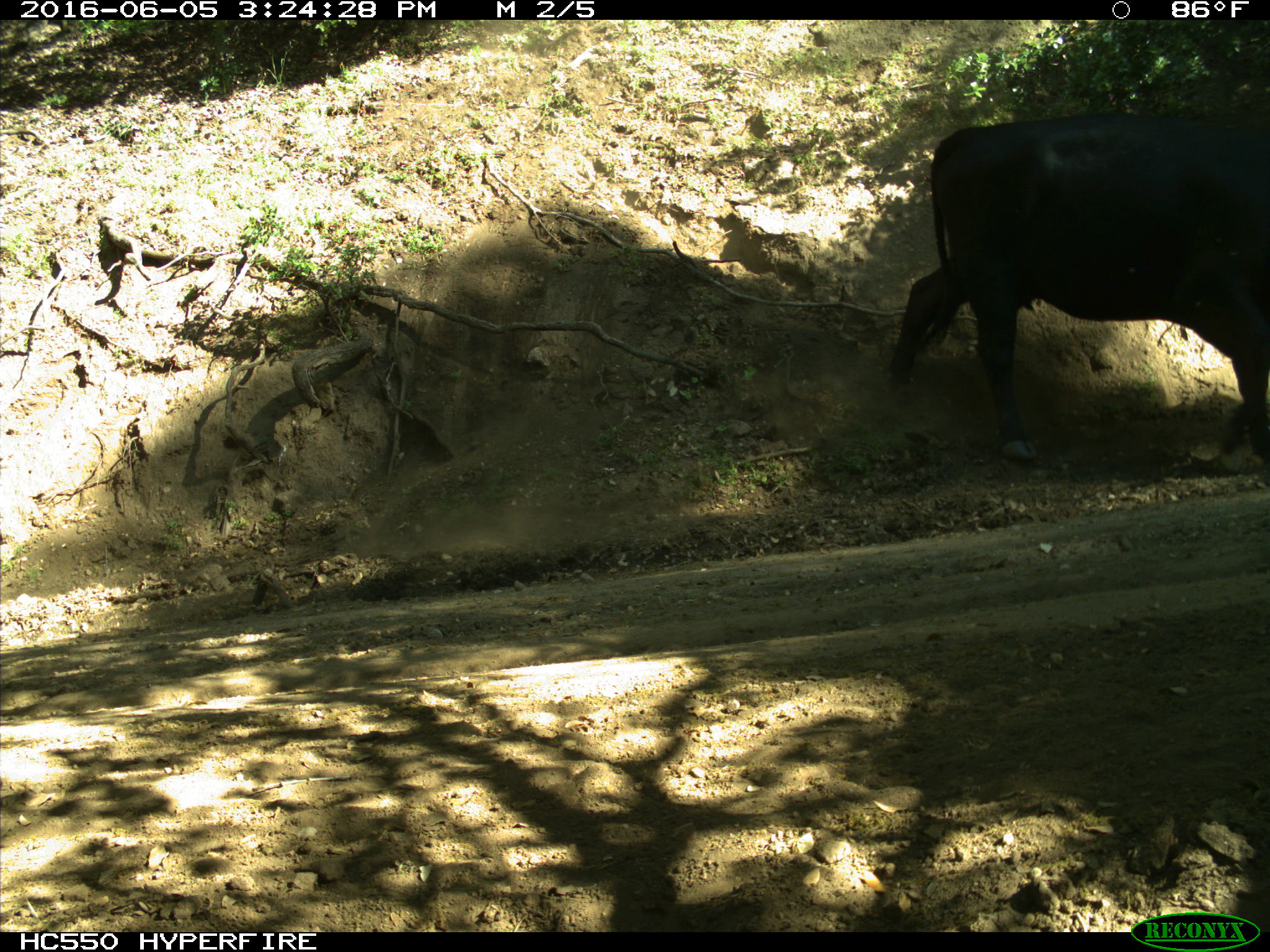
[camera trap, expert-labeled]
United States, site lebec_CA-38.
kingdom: Animalia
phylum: Chordata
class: Mammalia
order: Artiodactyla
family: Bovidae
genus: Bos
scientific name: Bos taurus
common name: domestic cow